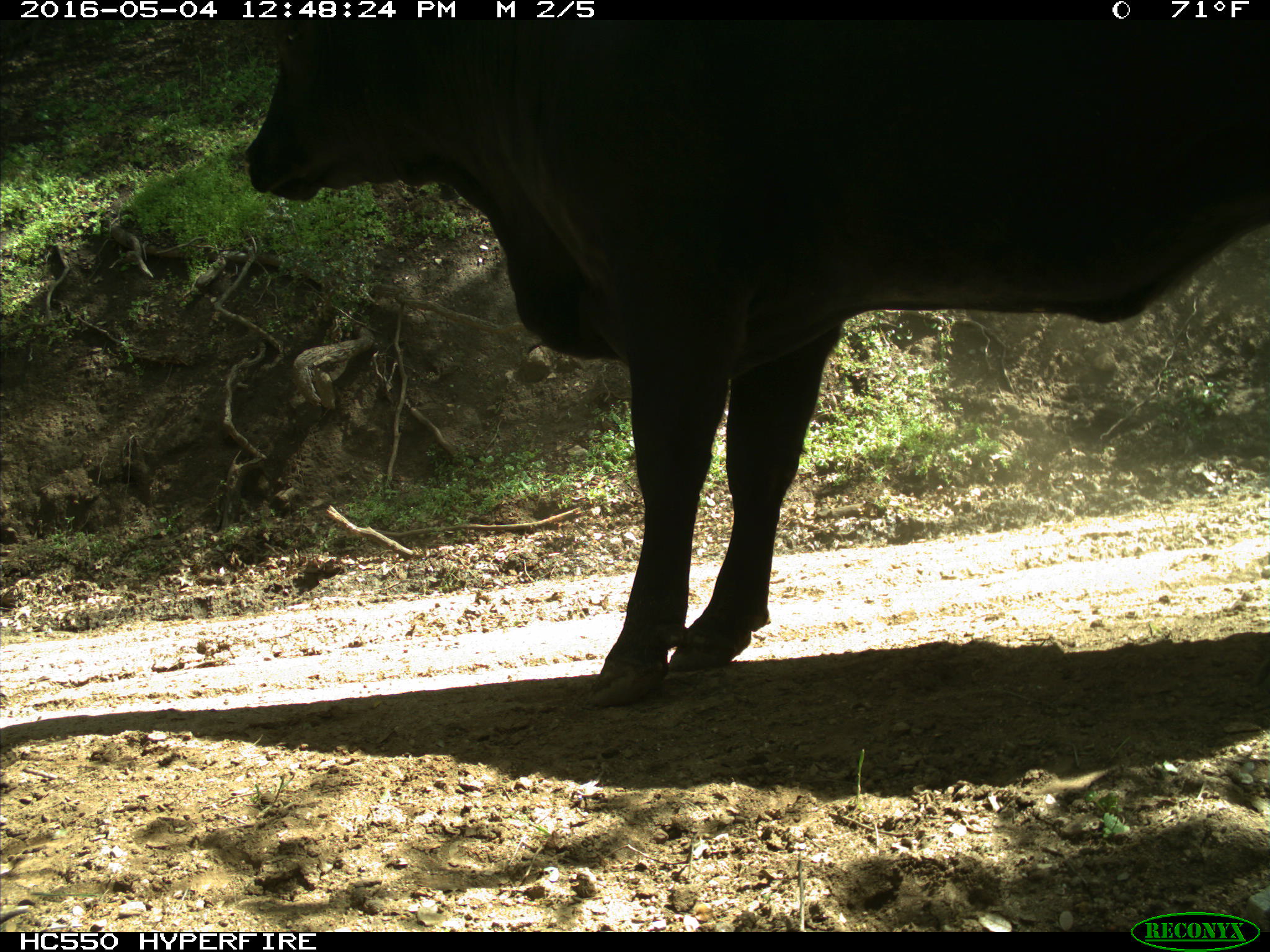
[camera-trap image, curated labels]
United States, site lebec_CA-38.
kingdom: Animalia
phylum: Chordata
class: Mammalia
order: Artiodactyla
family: Bovidae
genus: Bos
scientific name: Bos taurus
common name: domestic cow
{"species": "Bos taurus (domestic cow)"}